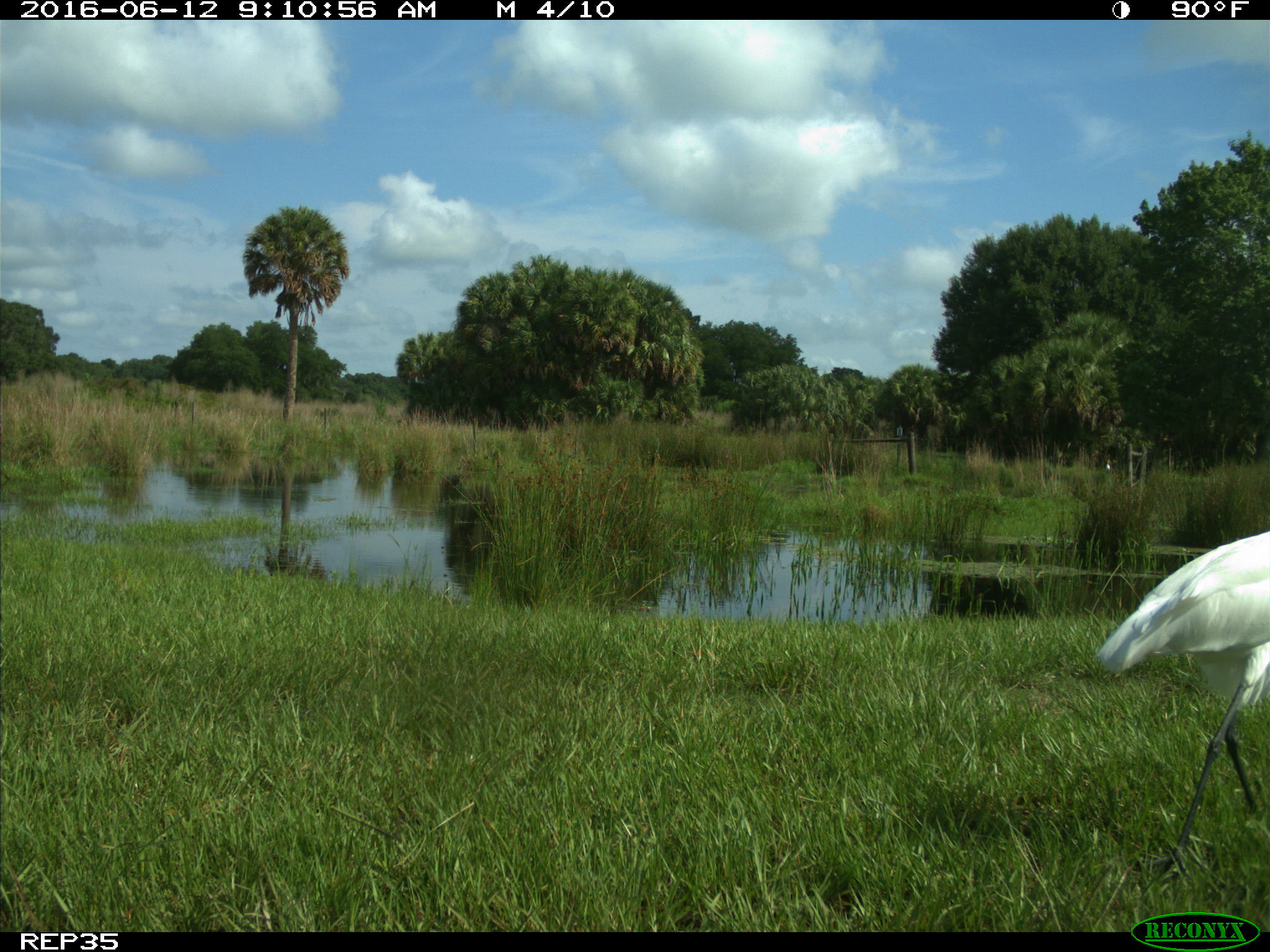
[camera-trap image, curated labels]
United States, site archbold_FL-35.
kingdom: Animalia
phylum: Chordata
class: Aves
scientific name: Aves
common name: birds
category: unidentified bird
Unidentified bird (birds) (Aves).